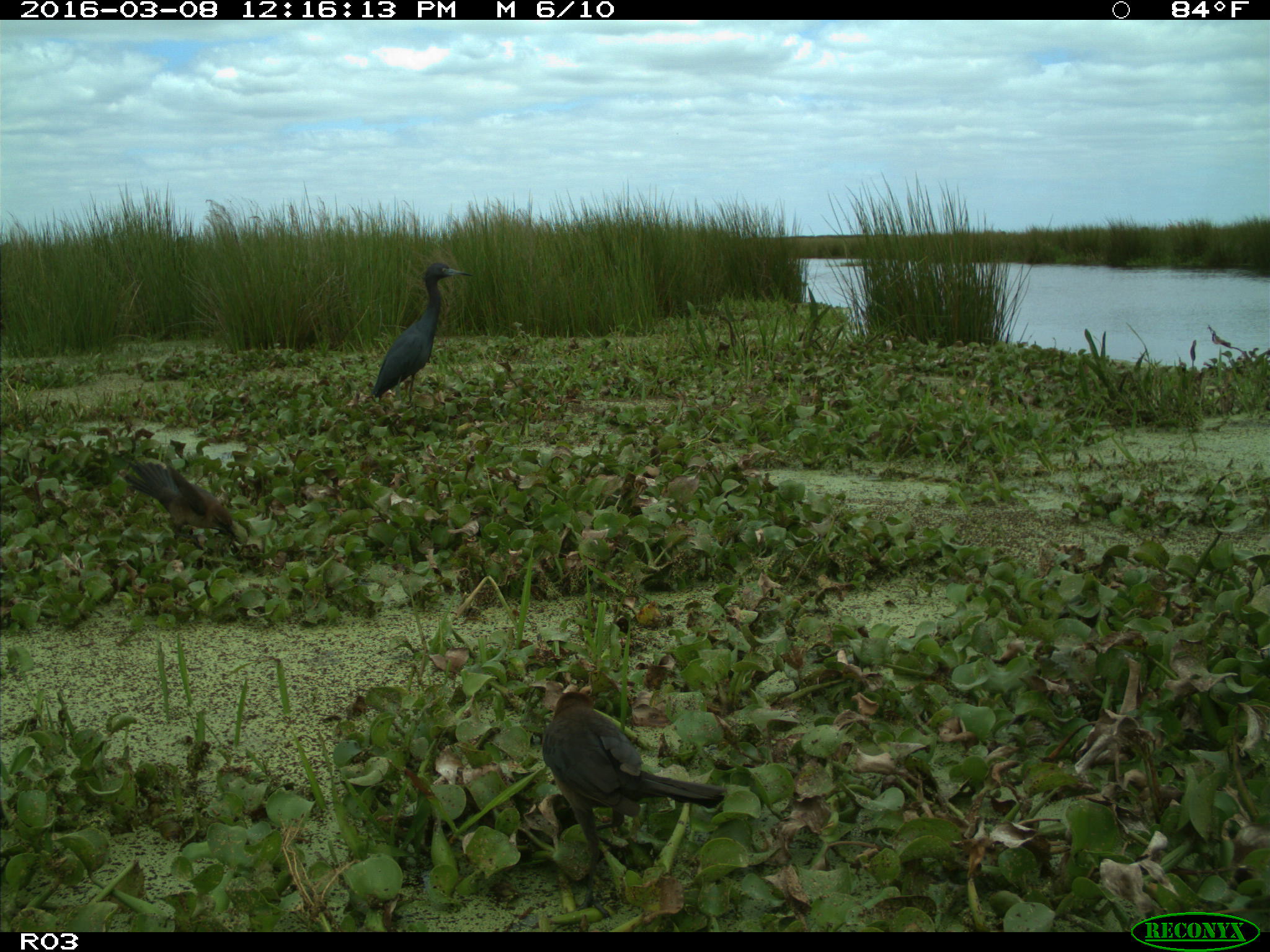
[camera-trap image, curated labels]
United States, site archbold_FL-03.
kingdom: Animalia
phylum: Chordata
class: Aves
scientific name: Aves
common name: birds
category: unidentified bird